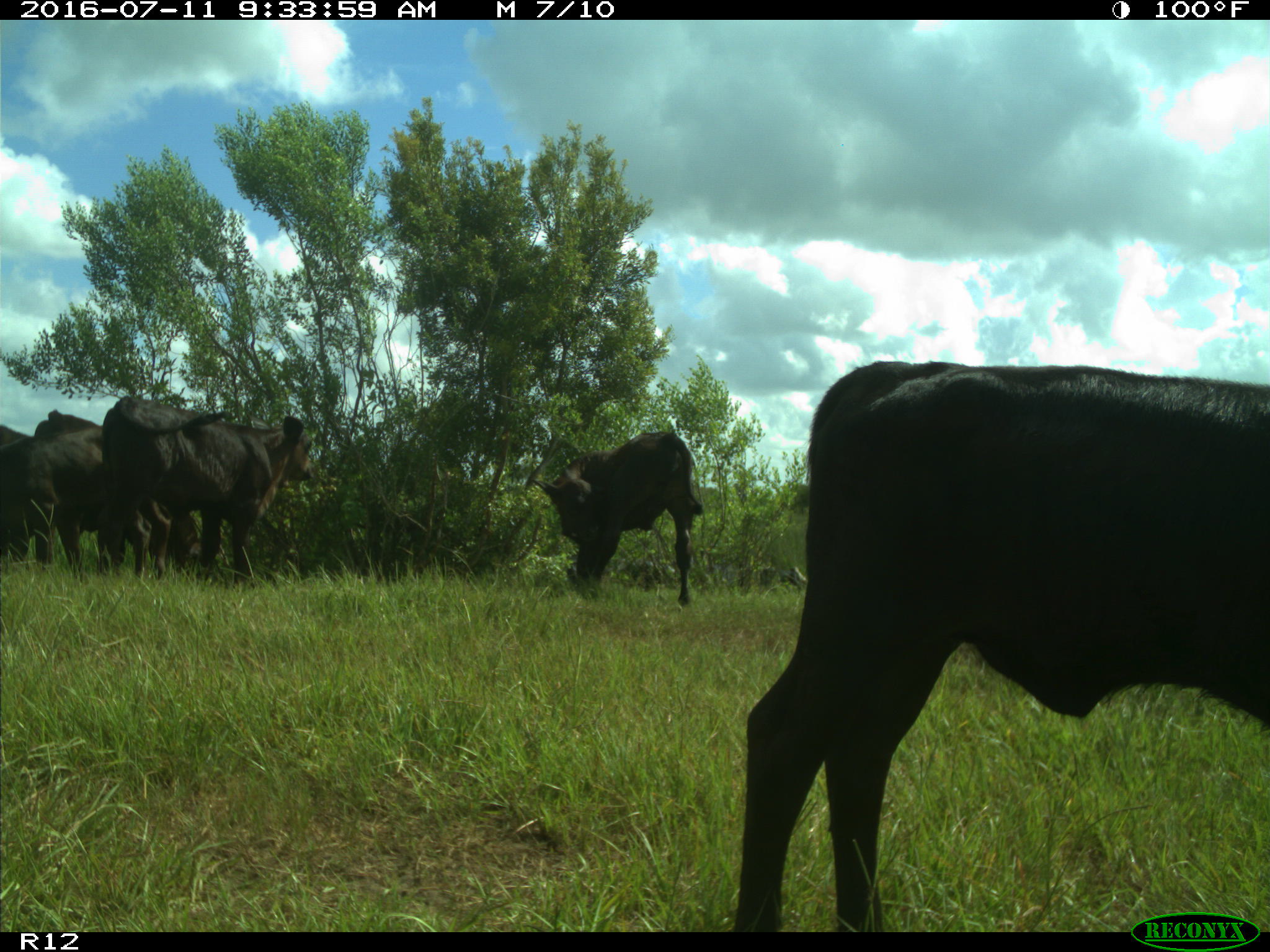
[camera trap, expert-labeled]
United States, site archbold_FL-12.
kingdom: Animalia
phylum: Chordata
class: Mammalia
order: Artiodactyla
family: Bovidae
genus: Bos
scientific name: Bos taurus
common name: domestic cow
Bos taurus (domestic cow).